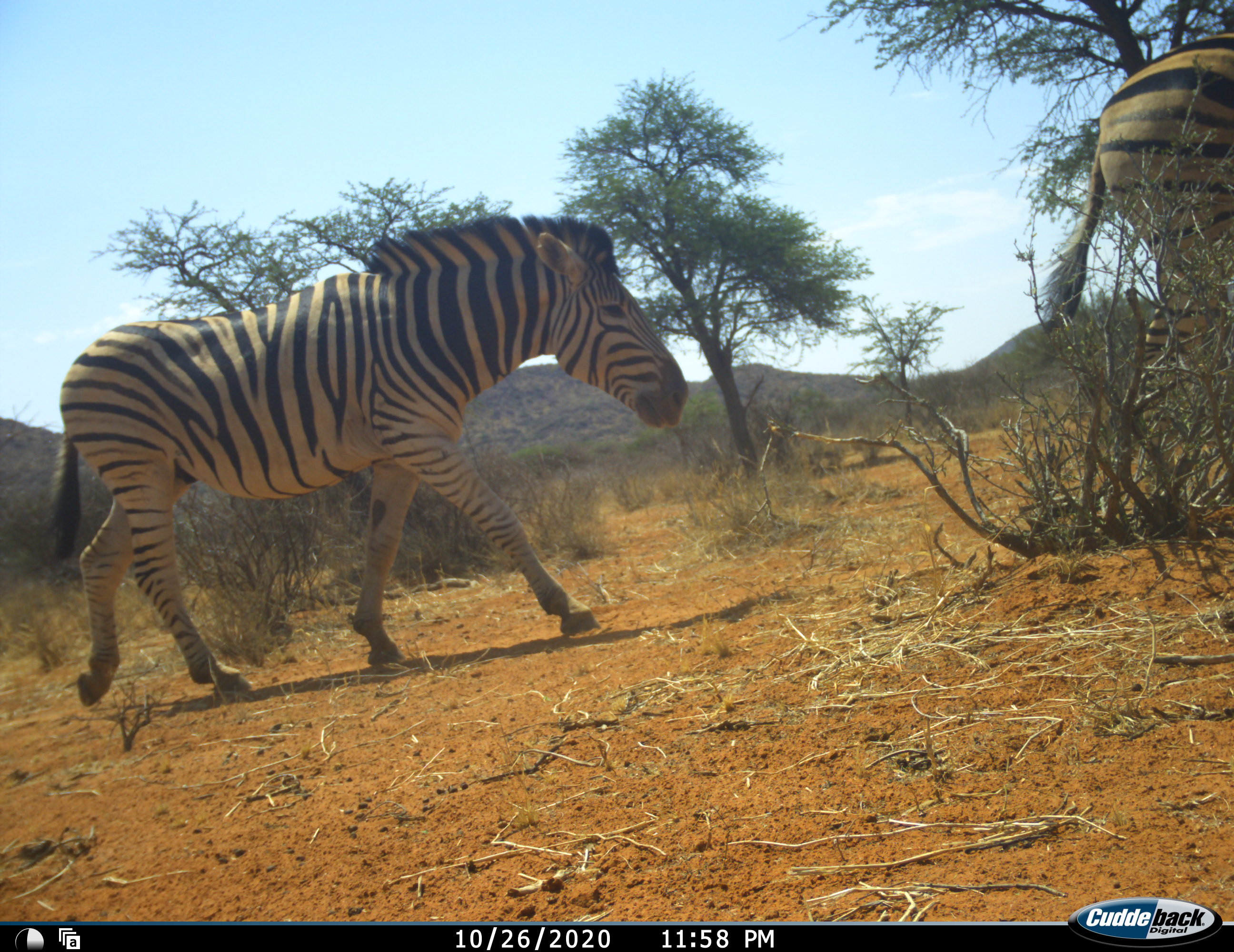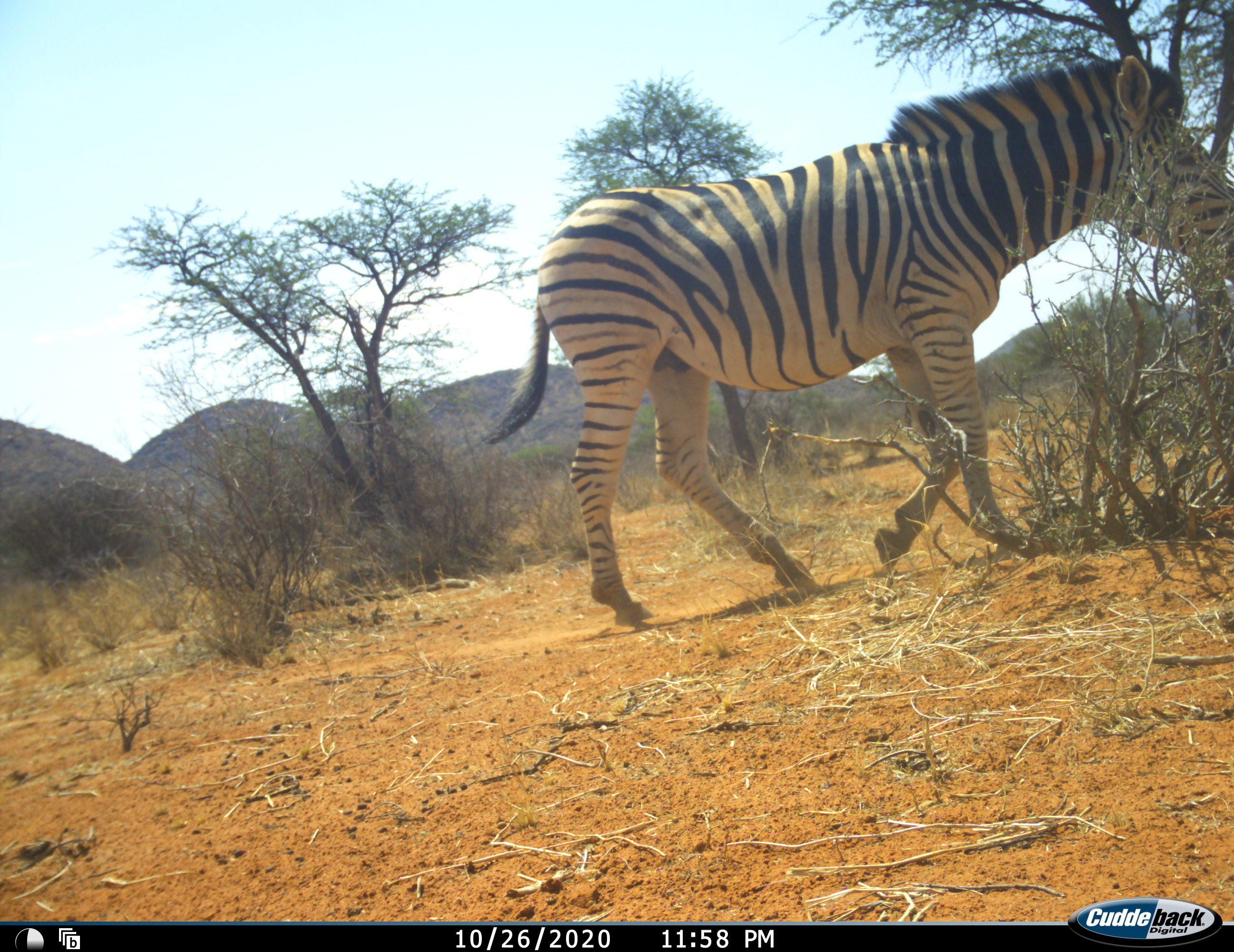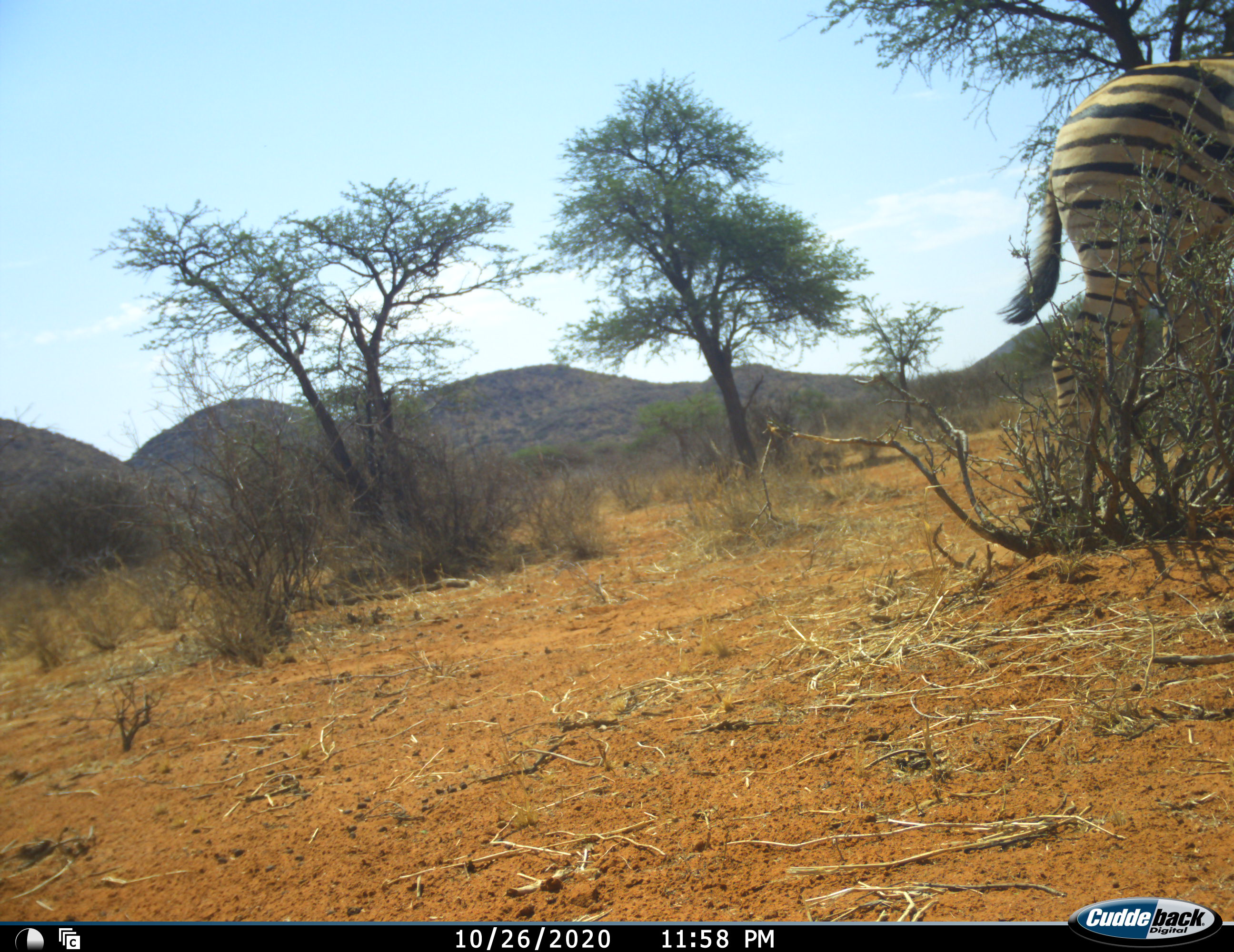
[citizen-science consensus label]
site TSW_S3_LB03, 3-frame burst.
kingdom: Animalia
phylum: Chordata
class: Mammalia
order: Perissodactyla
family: Equidae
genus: Equus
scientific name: Equus quagga burchellii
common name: burchell's zebra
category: zebraburchells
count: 2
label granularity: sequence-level